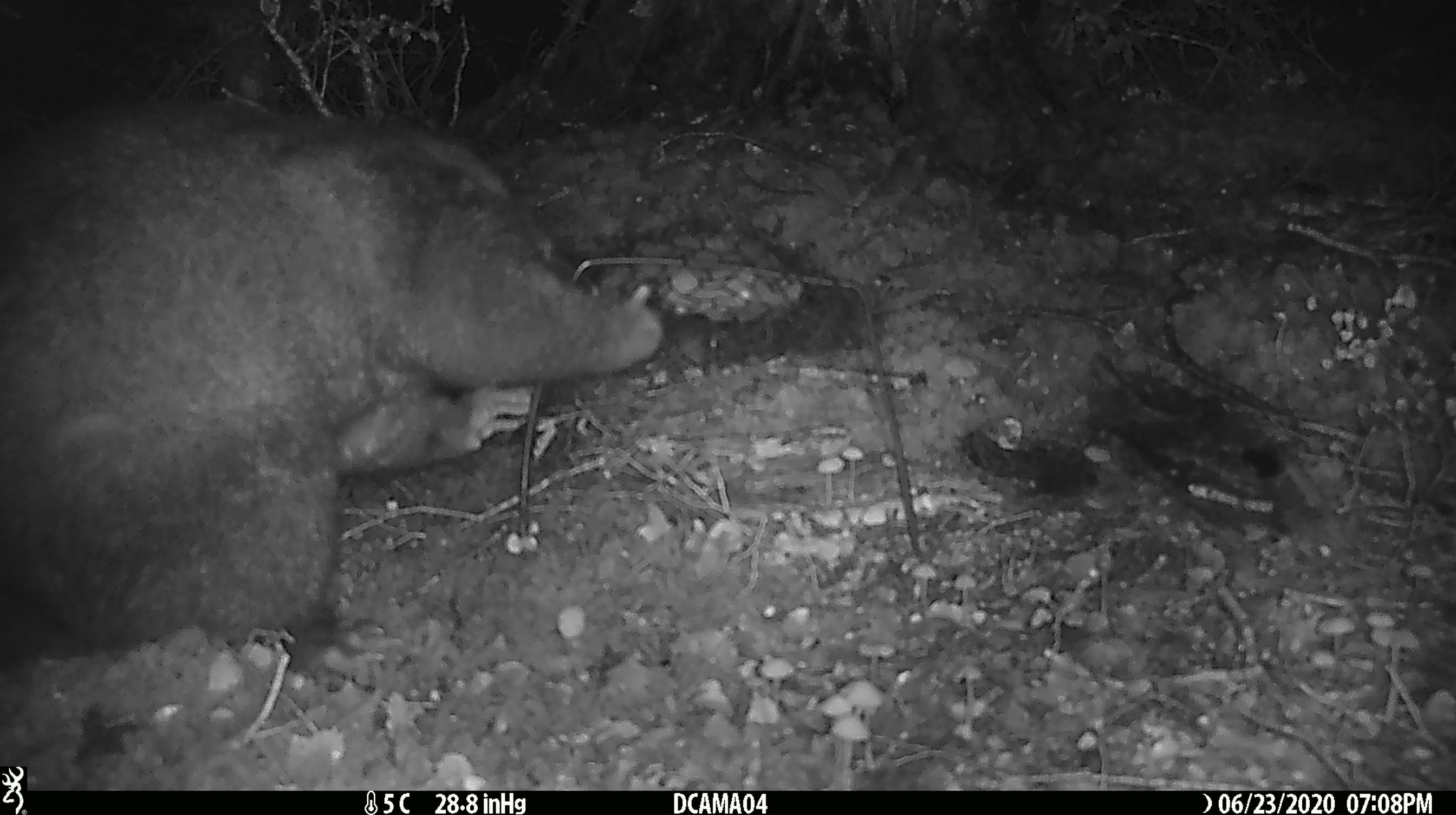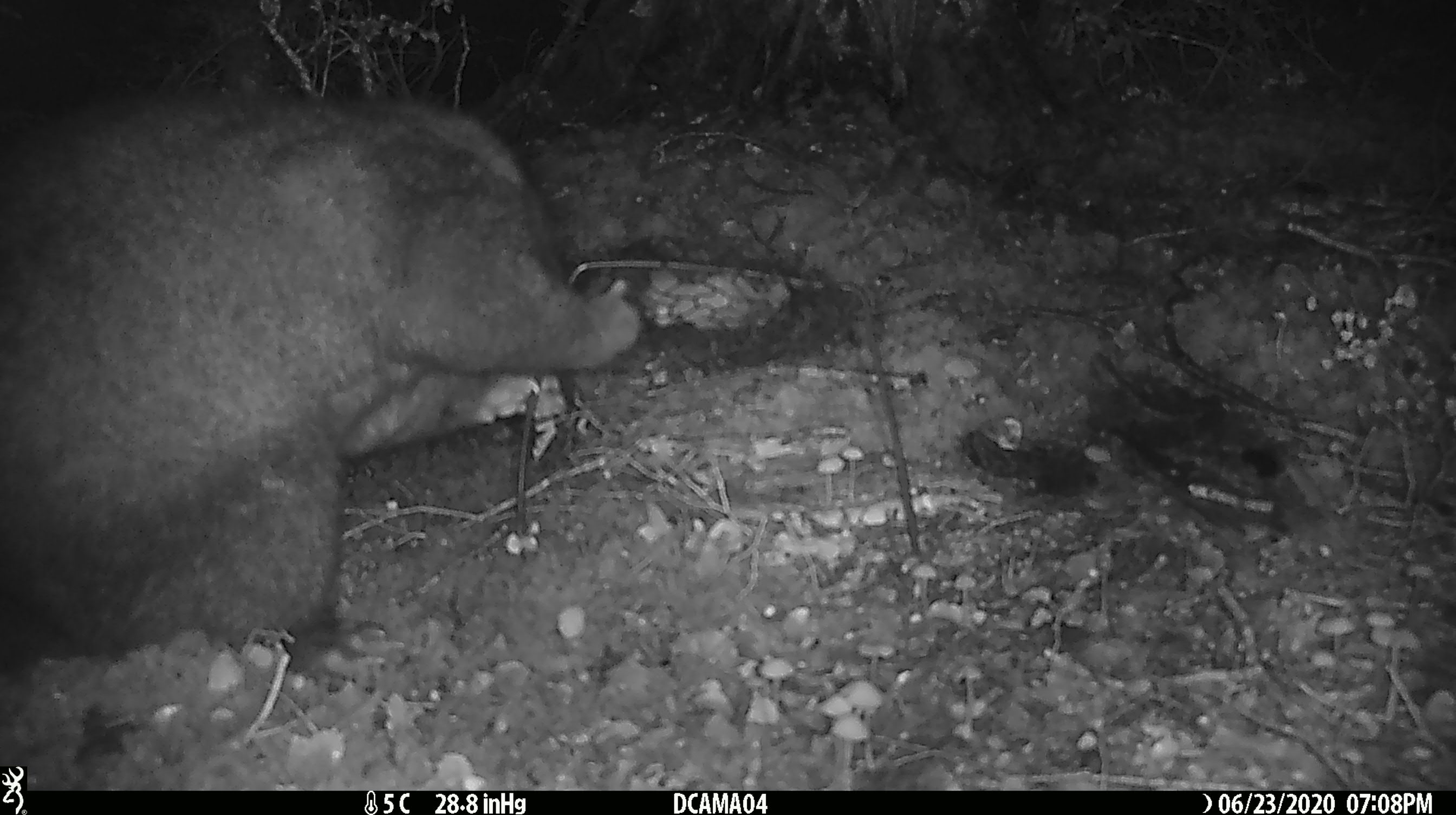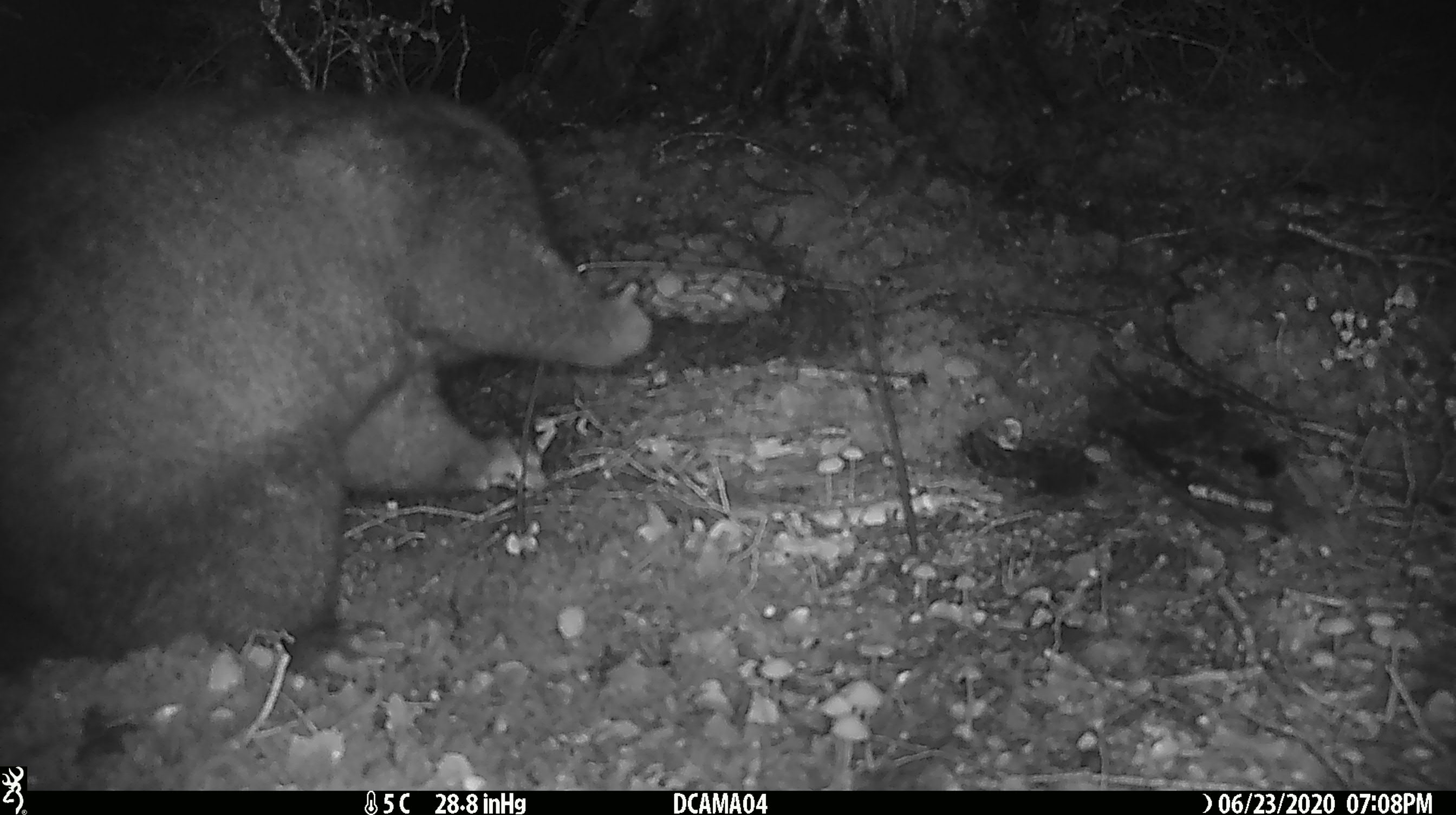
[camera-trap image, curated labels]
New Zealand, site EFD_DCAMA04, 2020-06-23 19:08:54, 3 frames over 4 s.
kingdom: Animalia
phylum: Chordata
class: Mammalia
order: Diprotodontia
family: Phalangeridae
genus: Trichosurus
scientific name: Trichosurus vulpecula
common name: common brushtail possum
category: possum